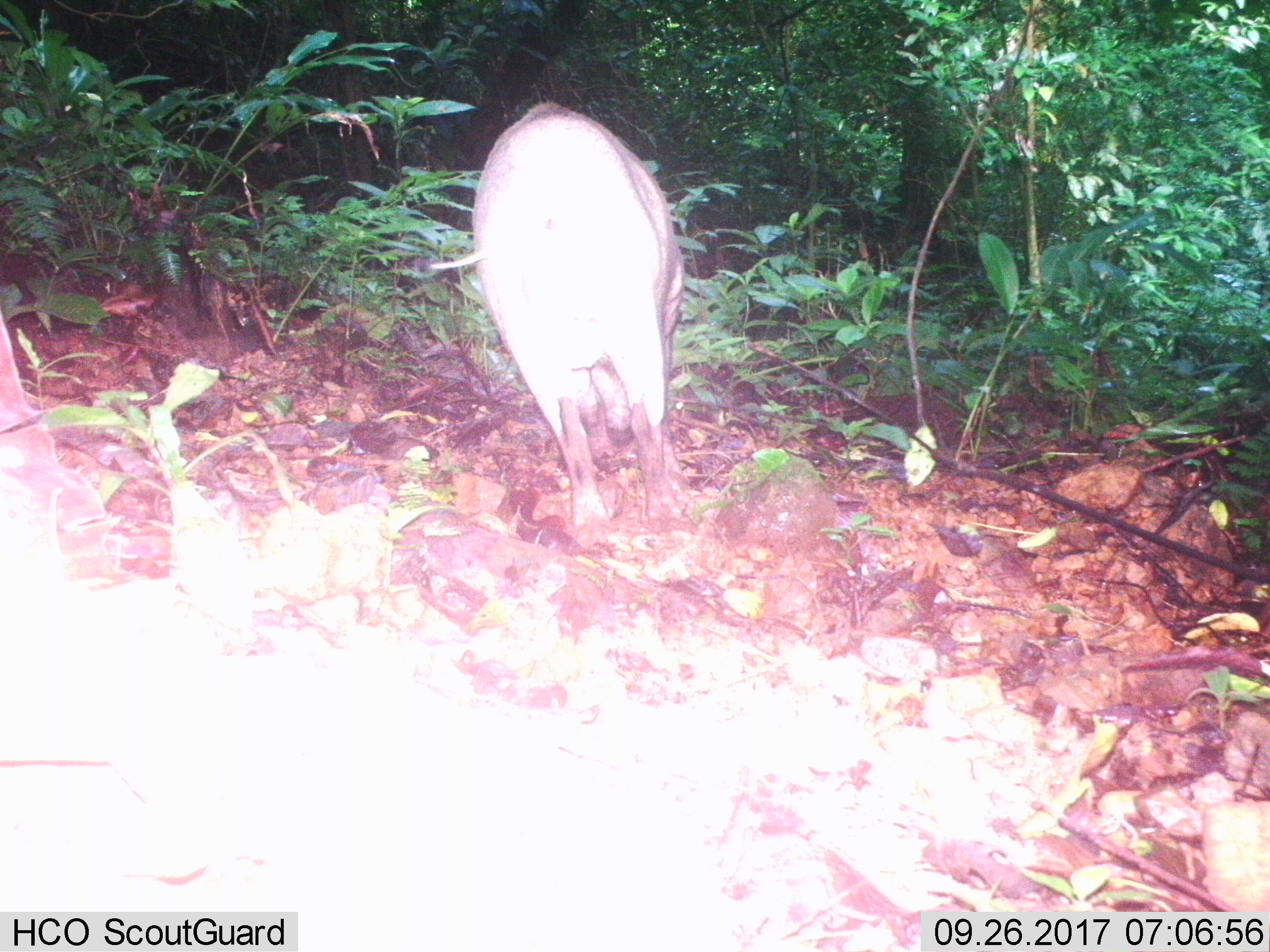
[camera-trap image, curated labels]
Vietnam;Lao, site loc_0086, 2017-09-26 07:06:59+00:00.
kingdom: Animalia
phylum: Chordata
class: Mammalia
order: Artiodactyla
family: Suidae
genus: Sus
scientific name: Sus scrofa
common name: eurasian wild pig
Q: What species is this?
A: Eurasian wild pig (Sus scrofa).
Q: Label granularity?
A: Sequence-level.